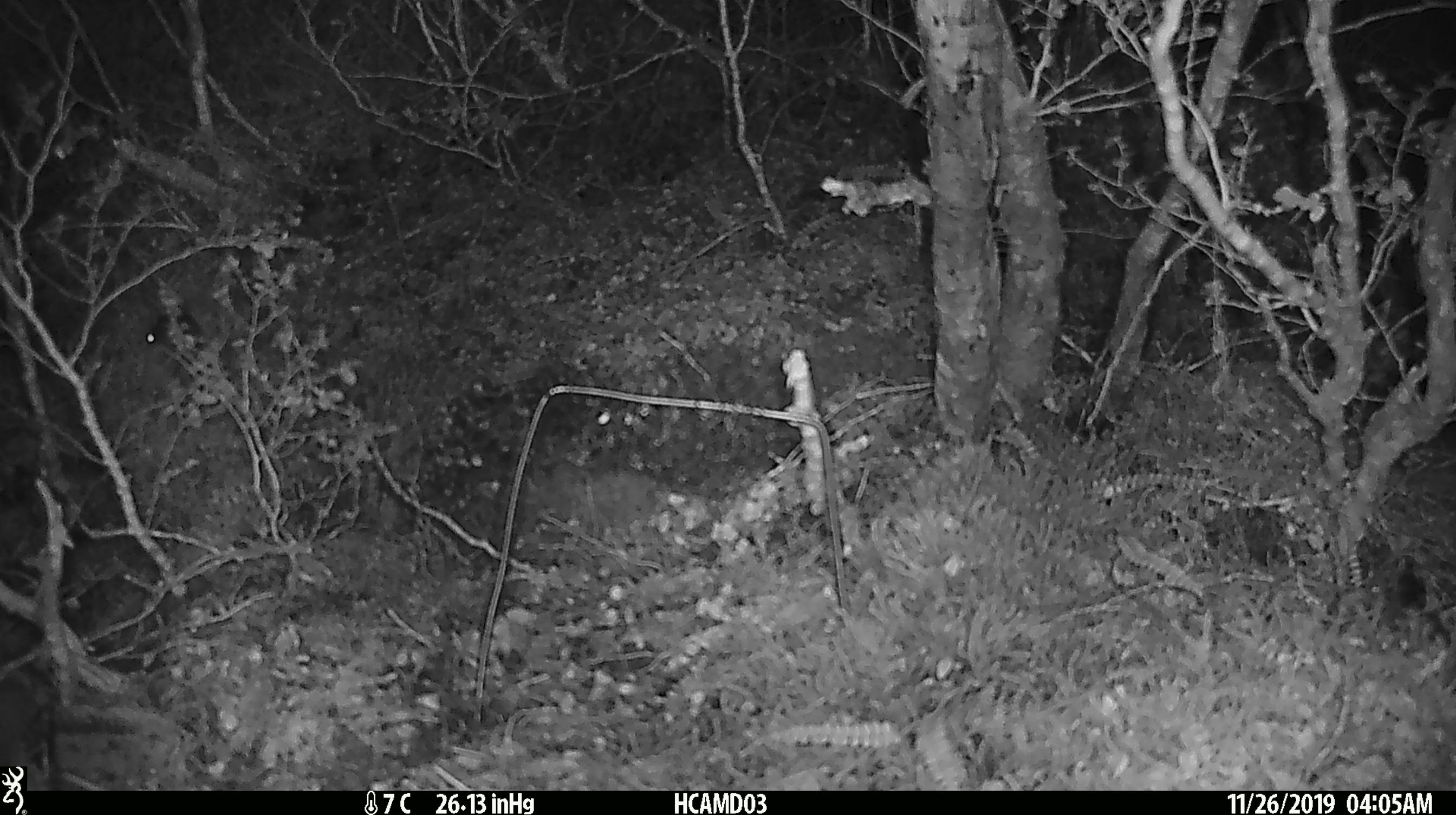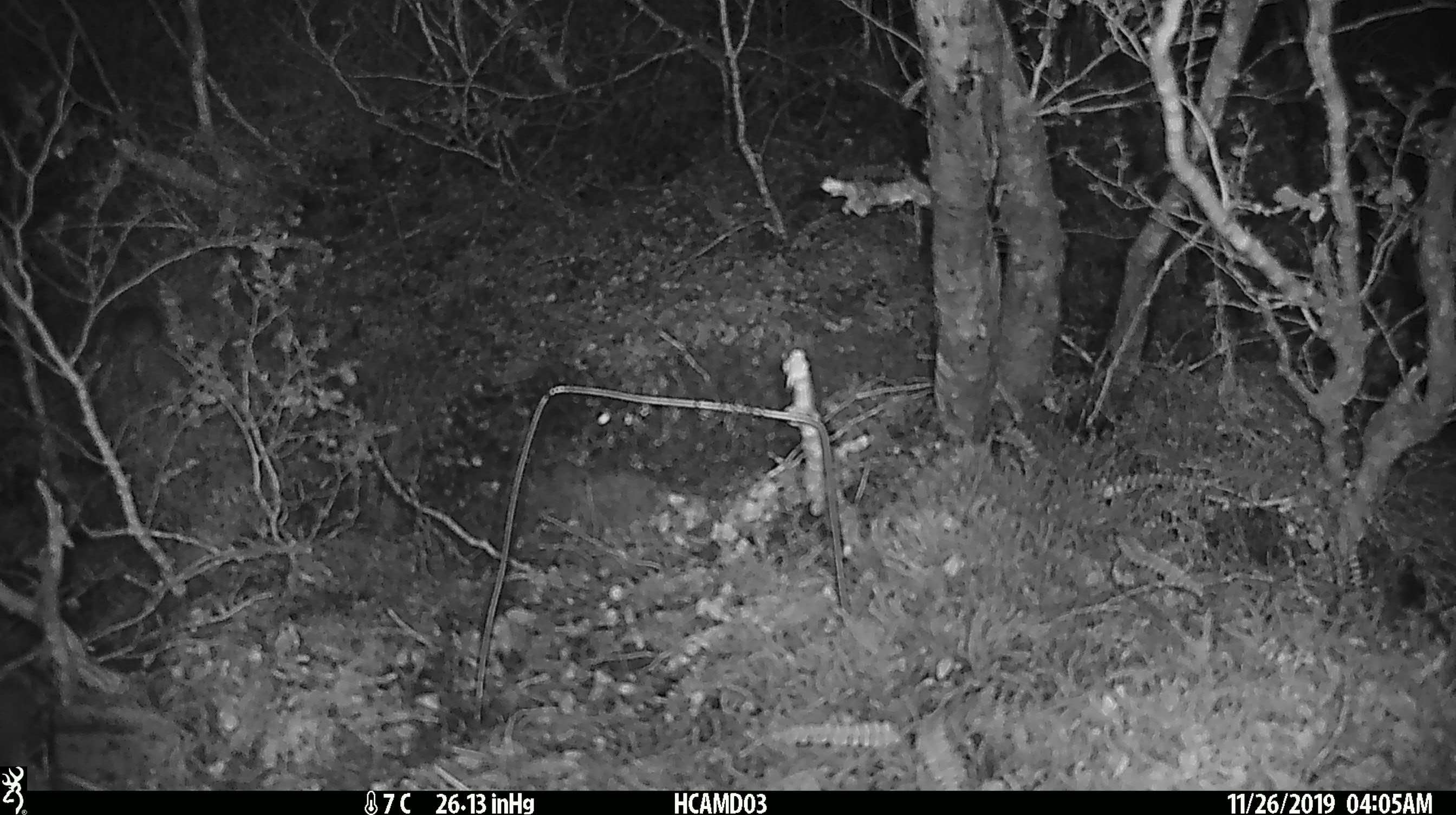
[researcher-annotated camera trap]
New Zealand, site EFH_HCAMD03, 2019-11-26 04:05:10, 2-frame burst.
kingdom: Animalia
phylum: Chordata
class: Mammalia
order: Rodentia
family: Muridae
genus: Mus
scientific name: Mus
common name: mouse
Mouse (Mus).